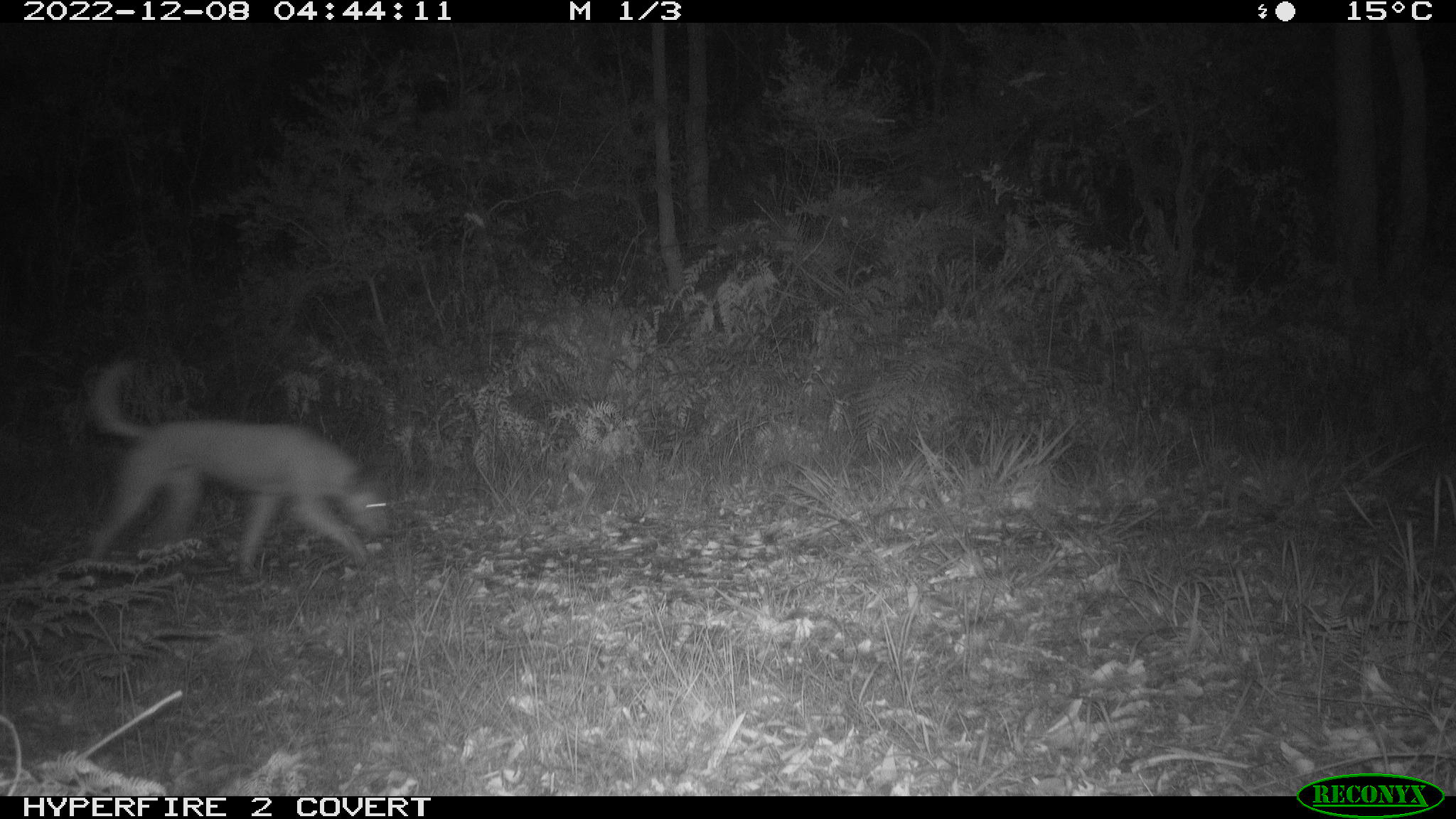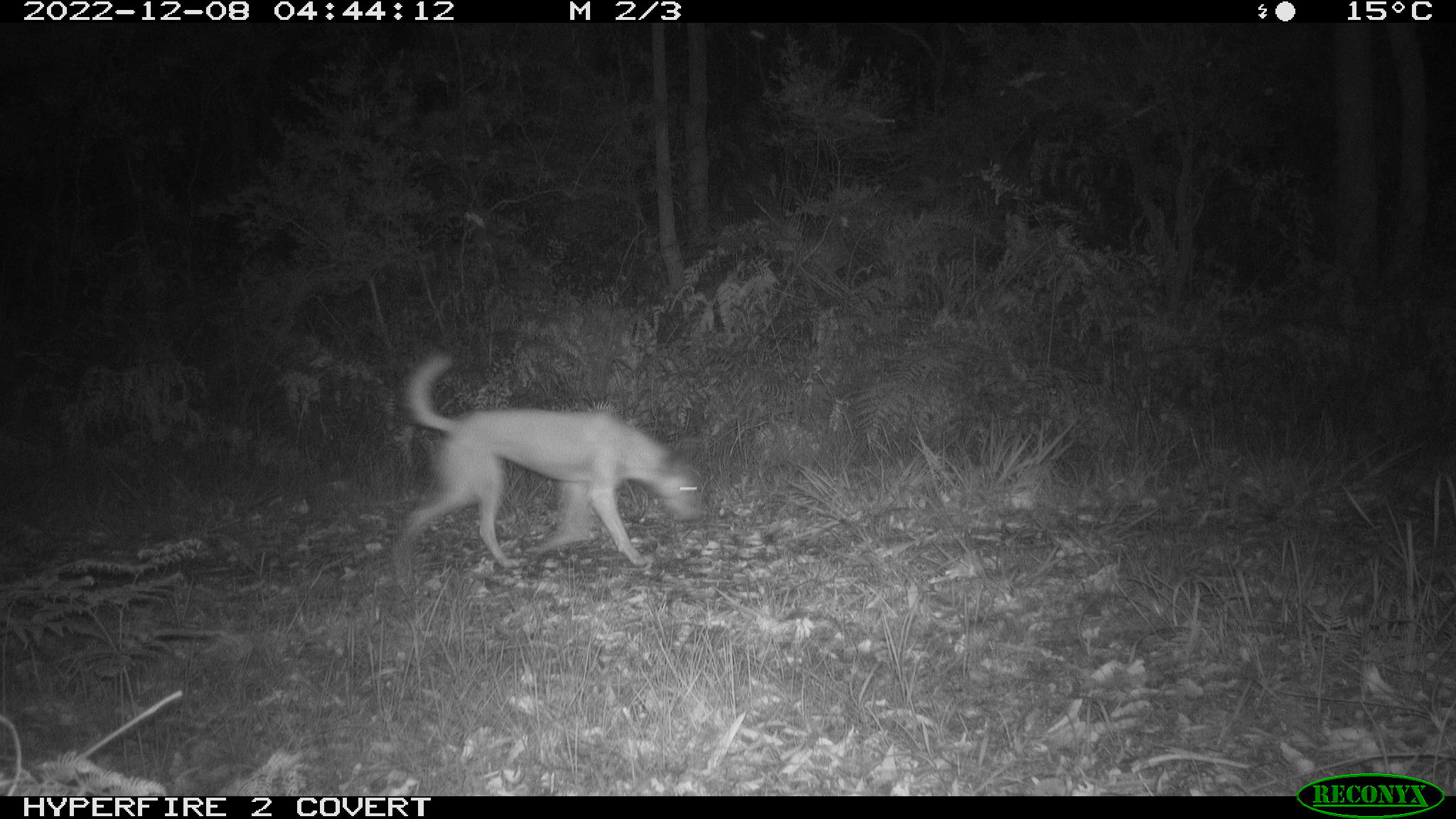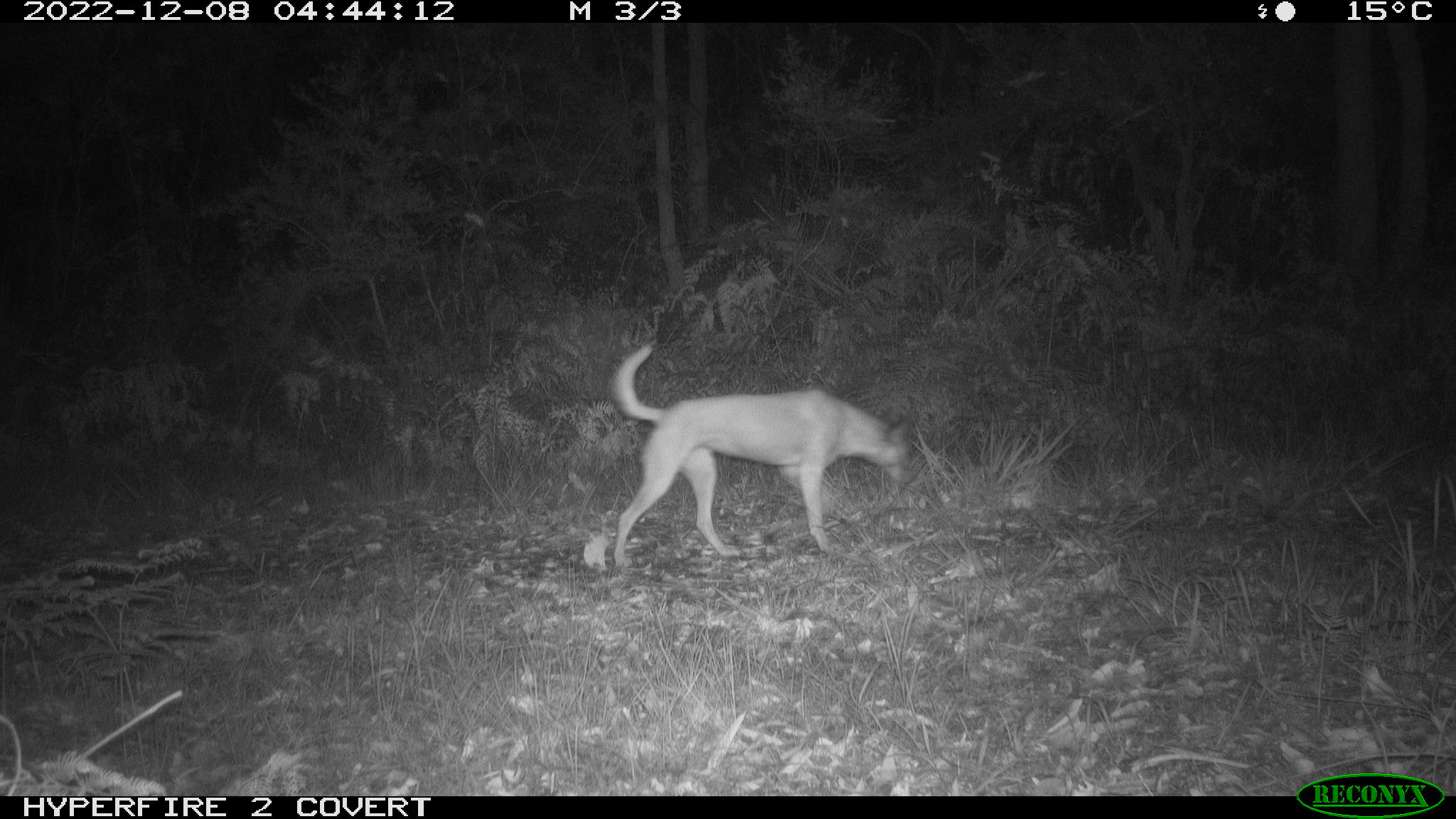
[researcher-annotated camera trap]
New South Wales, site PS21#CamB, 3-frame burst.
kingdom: Animalia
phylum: Chordata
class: Mammalia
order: Carnivora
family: Canidae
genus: Canis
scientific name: Canis familiaris dingo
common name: dingo